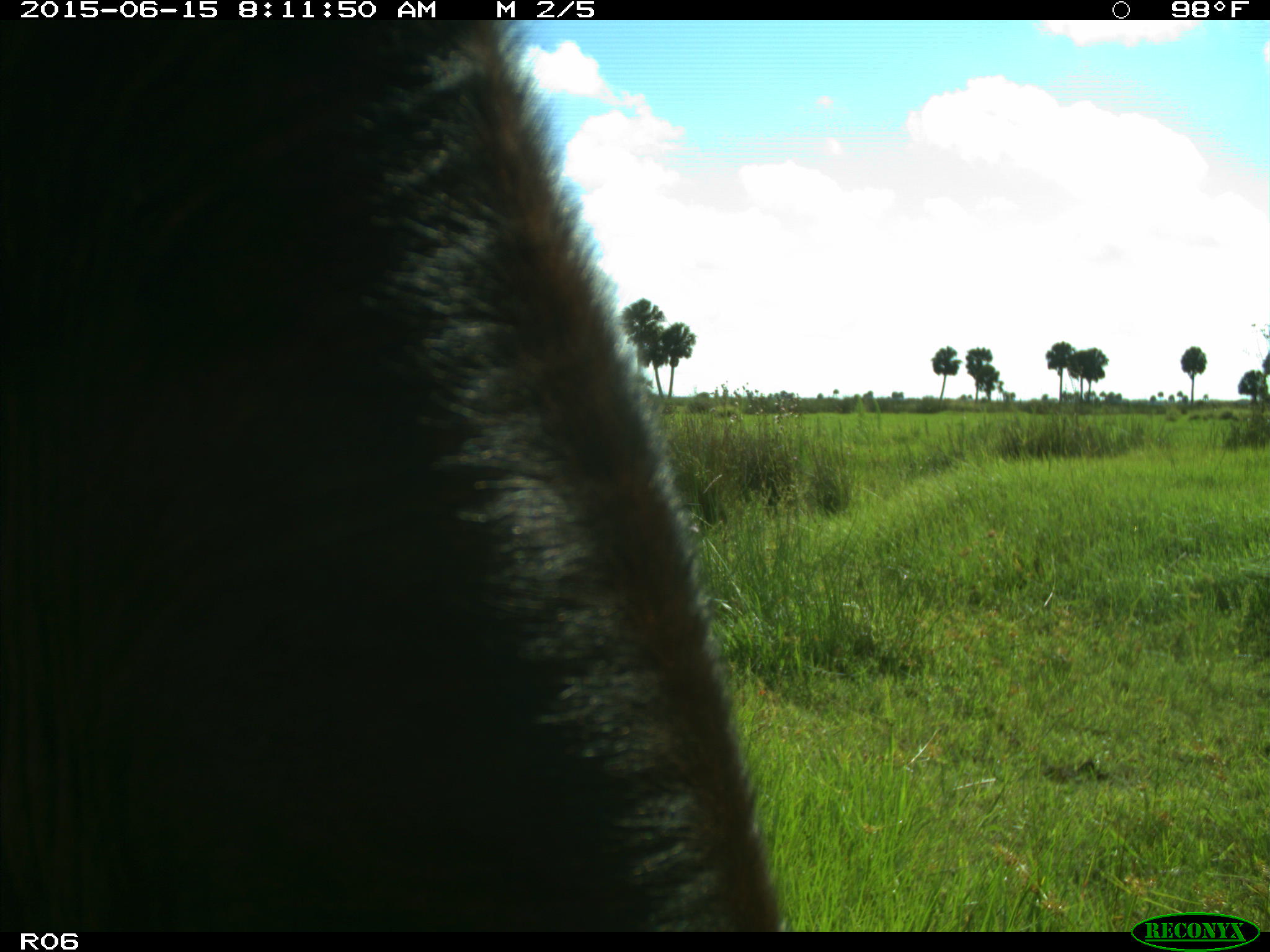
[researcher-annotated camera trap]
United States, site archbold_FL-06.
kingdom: Animalia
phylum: Chordata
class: Mammalia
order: Artiodactyla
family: Bovidae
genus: Bos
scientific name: Bos taurus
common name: domestic cow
Bos taurus (domestic cow).